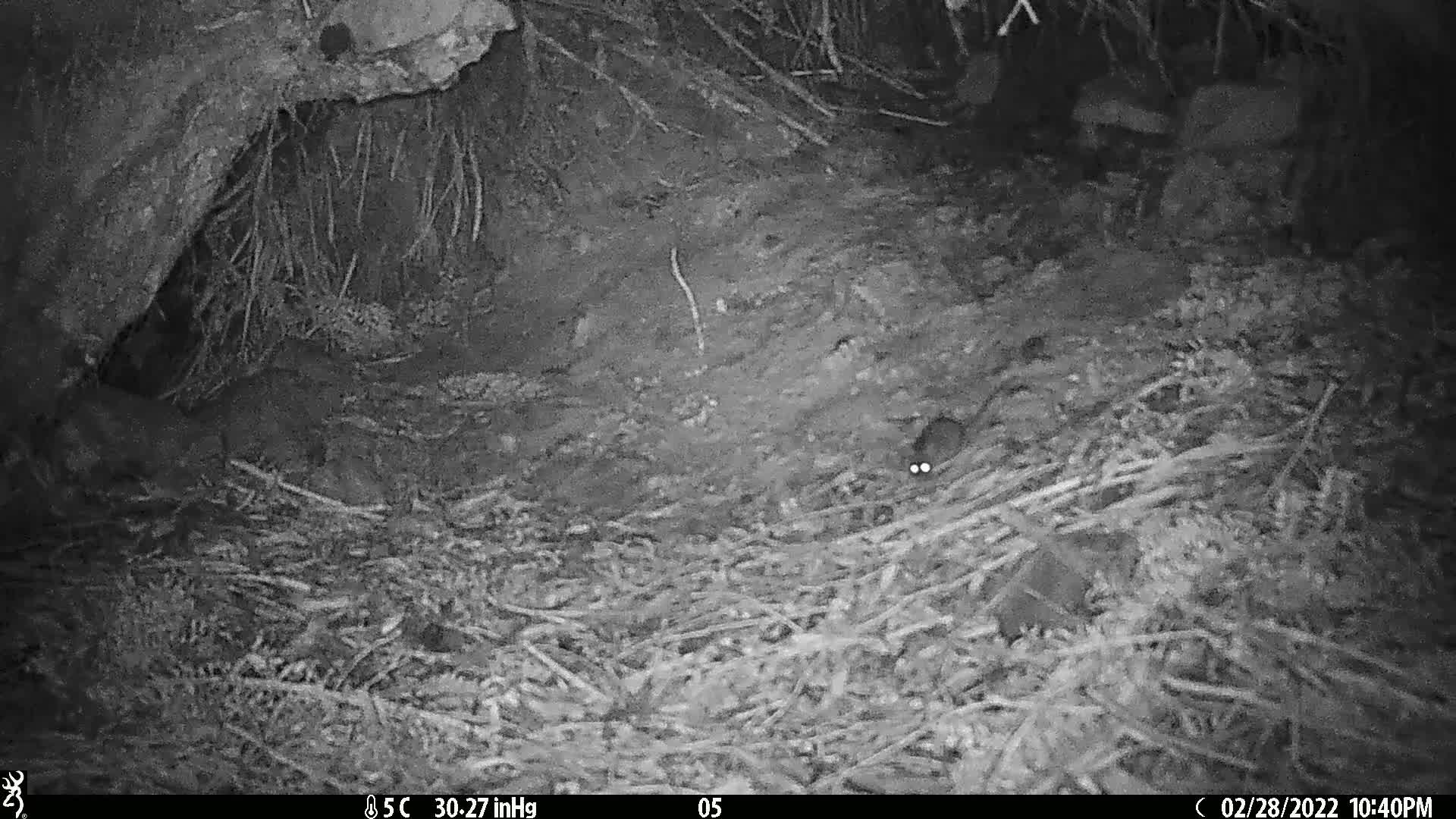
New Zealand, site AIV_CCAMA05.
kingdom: Animalia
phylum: Chordata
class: Mammalia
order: Rodentia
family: Muridae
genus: Mus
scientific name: Mus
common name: mouse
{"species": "mouse (Mus)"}